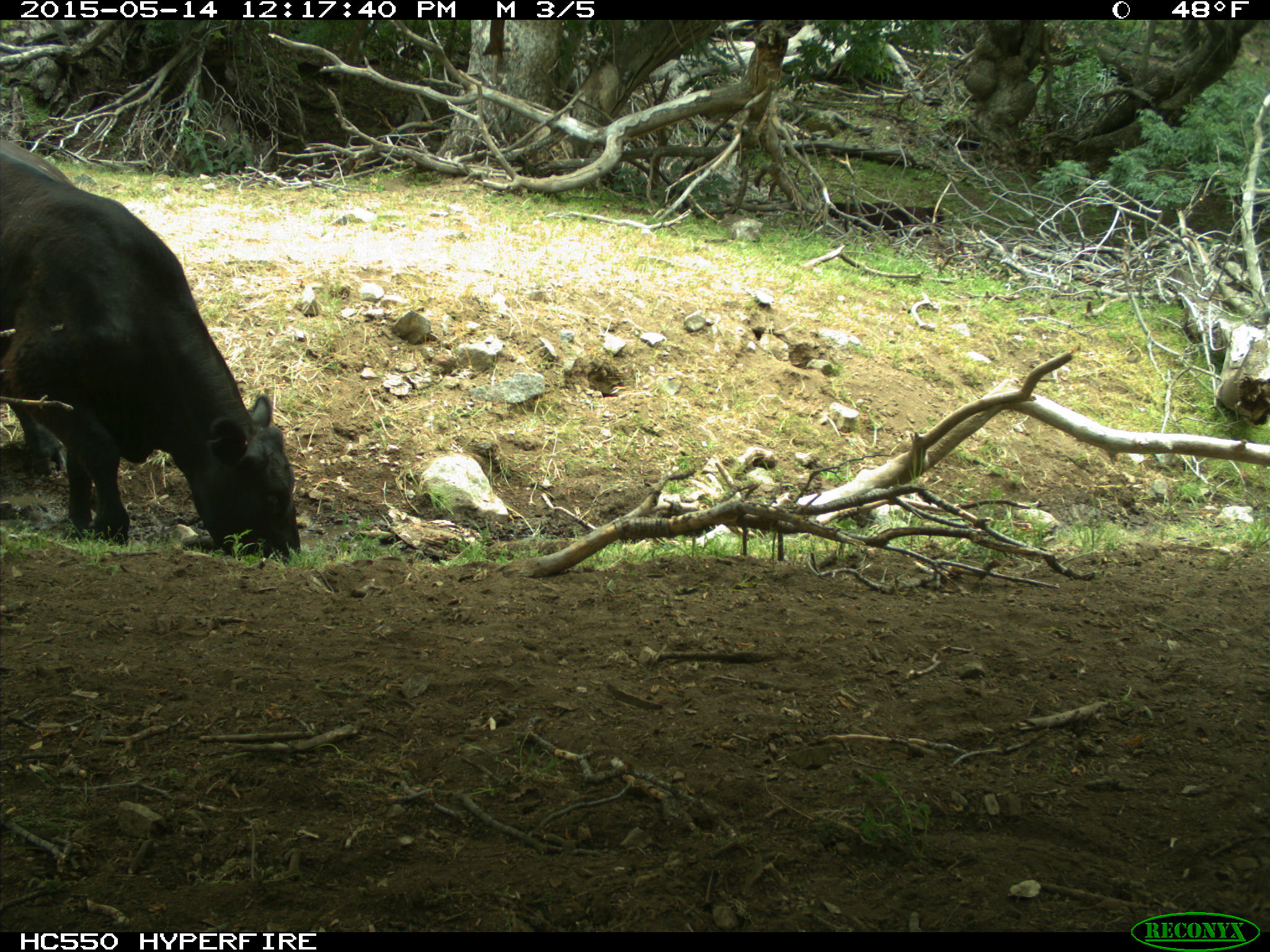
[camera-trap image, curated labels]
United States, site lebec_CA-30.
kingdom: Animalia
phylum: Chordata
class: Mammalia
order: Artiodactyla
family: Bovidae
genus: Bos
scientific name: Bos taurus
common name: domestic cow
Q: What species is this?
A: Bos taurus (domestic cow).